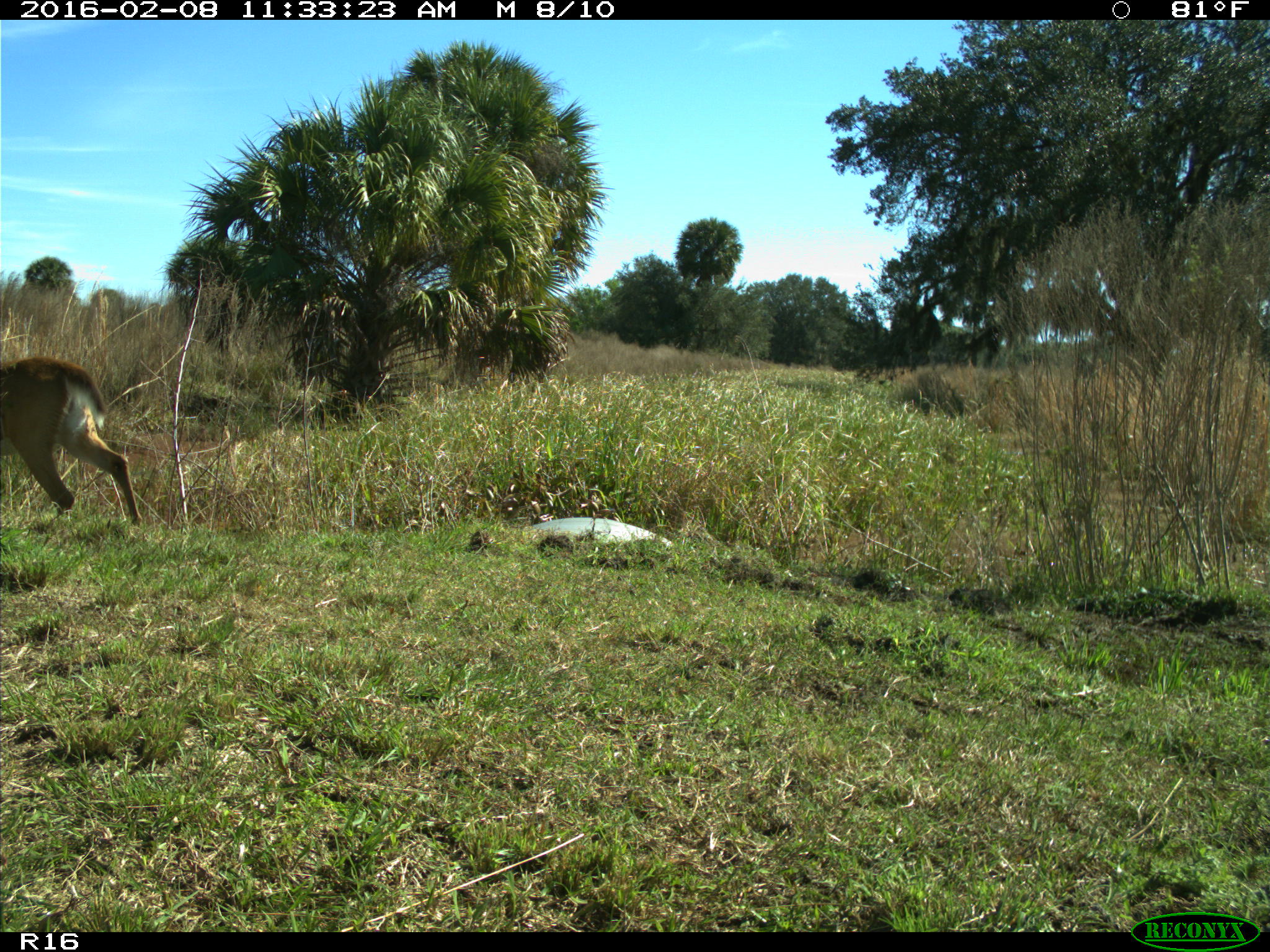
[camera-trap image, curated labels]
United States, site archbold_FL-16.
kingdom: Animalia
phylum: Chordata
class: Mammalia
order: Artiodactyla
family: Cervidae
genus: Odocoileus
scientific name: Odocoileus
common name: deer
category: unidentified deer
Unidentified deer (deer) (Odocoileus).